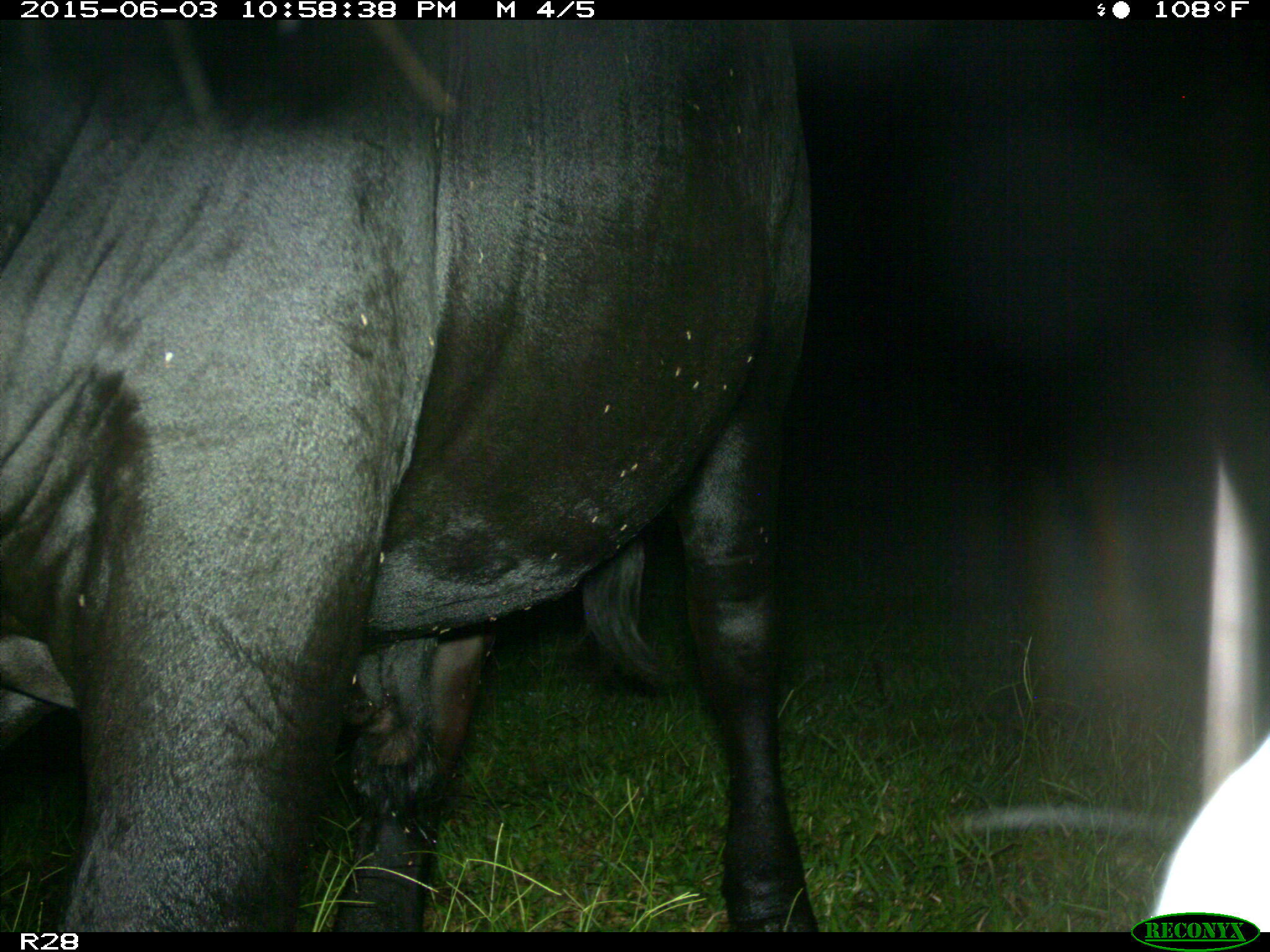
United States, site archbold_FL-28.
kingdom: Animalia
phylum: Chordata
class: Mammalia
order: Artiodactyla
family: Bovidae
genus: Bos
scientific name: Bos taurus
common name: domestic cow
Bos taurus (domestic cow).